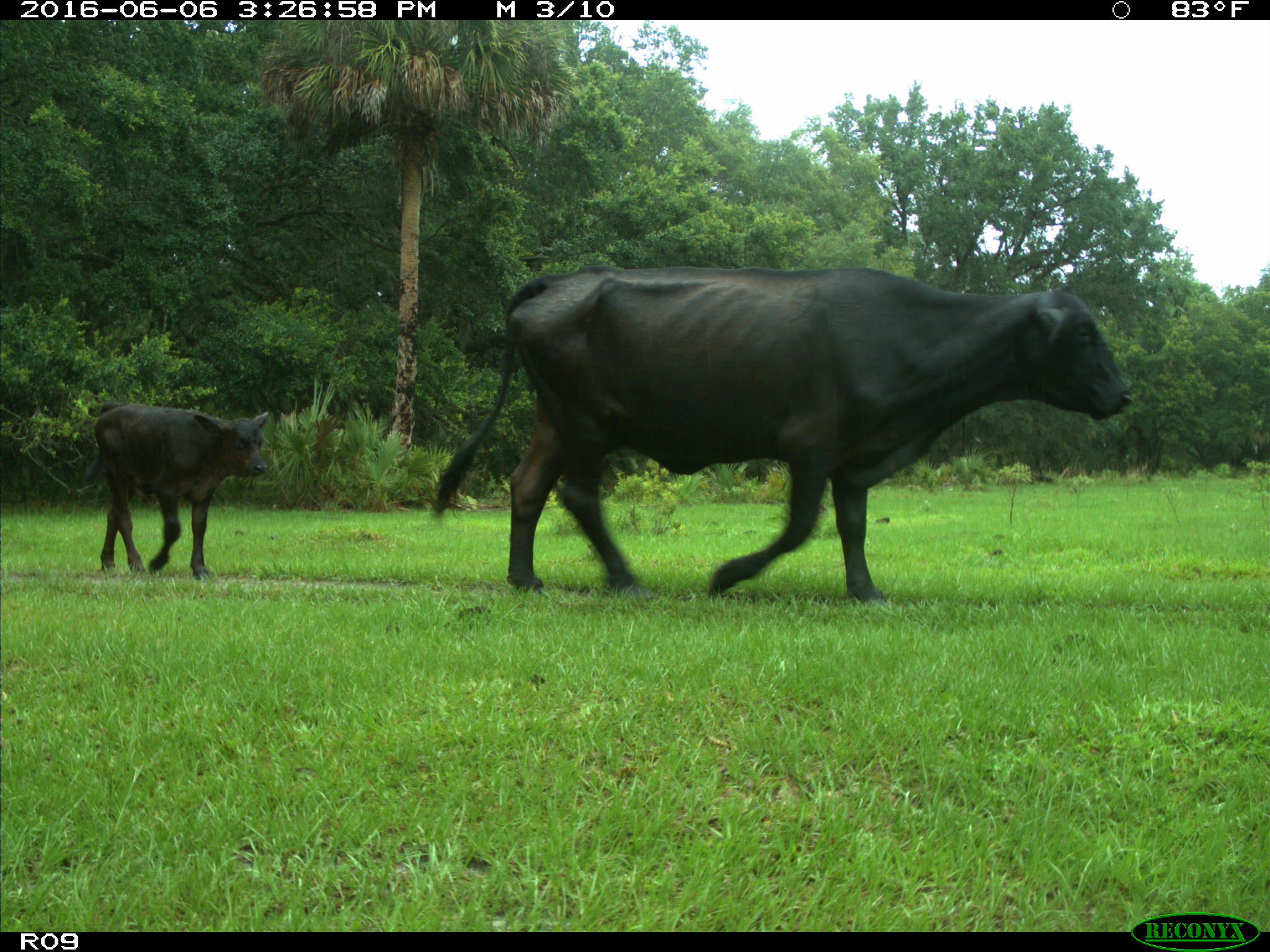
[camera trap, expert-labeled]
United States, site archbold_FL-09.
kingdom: Animalia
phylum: Chordata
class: Mammalia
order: Artiodactyla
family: Bovidae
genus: Bos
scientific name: Bos taurus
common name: domestic cow